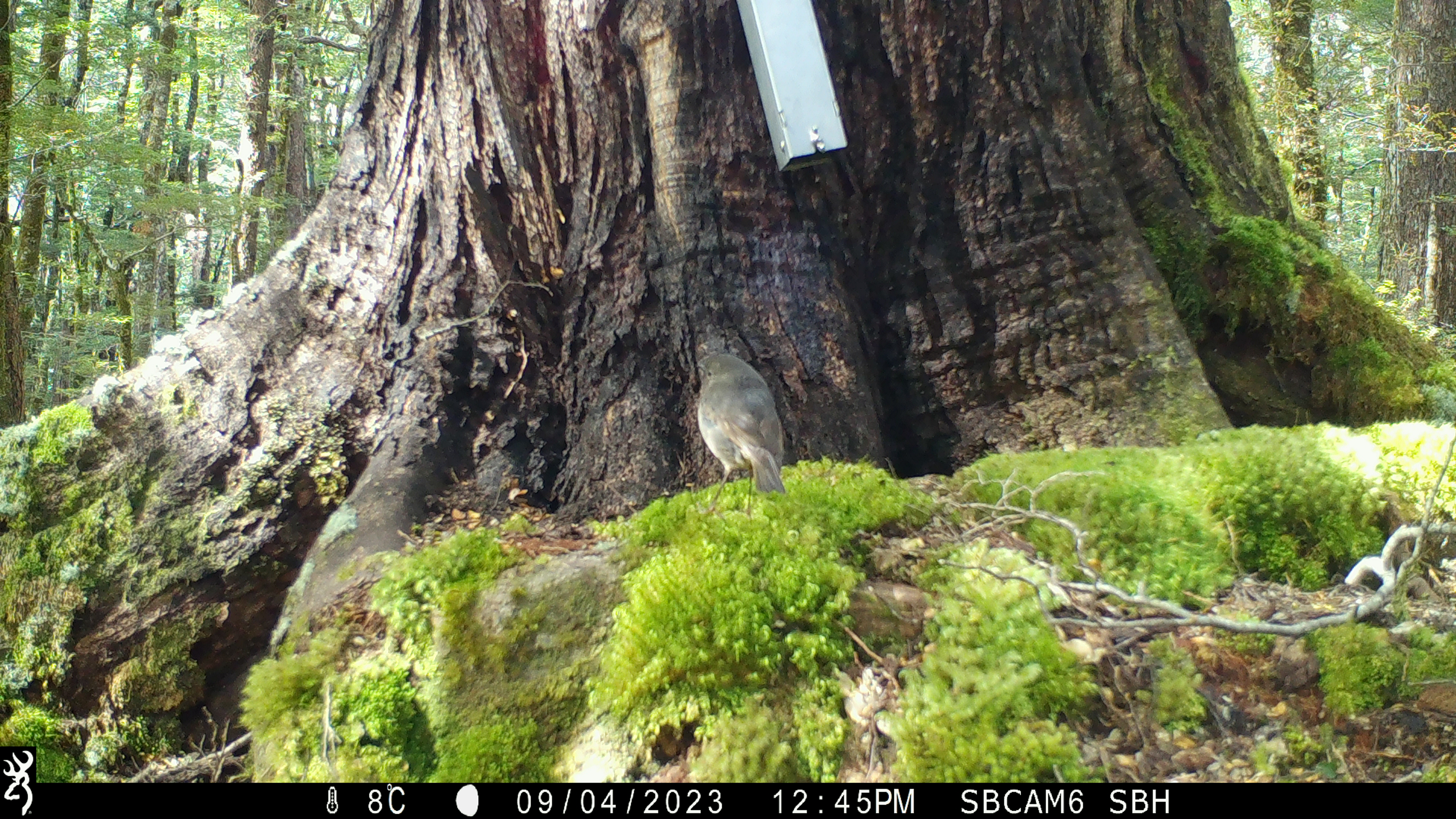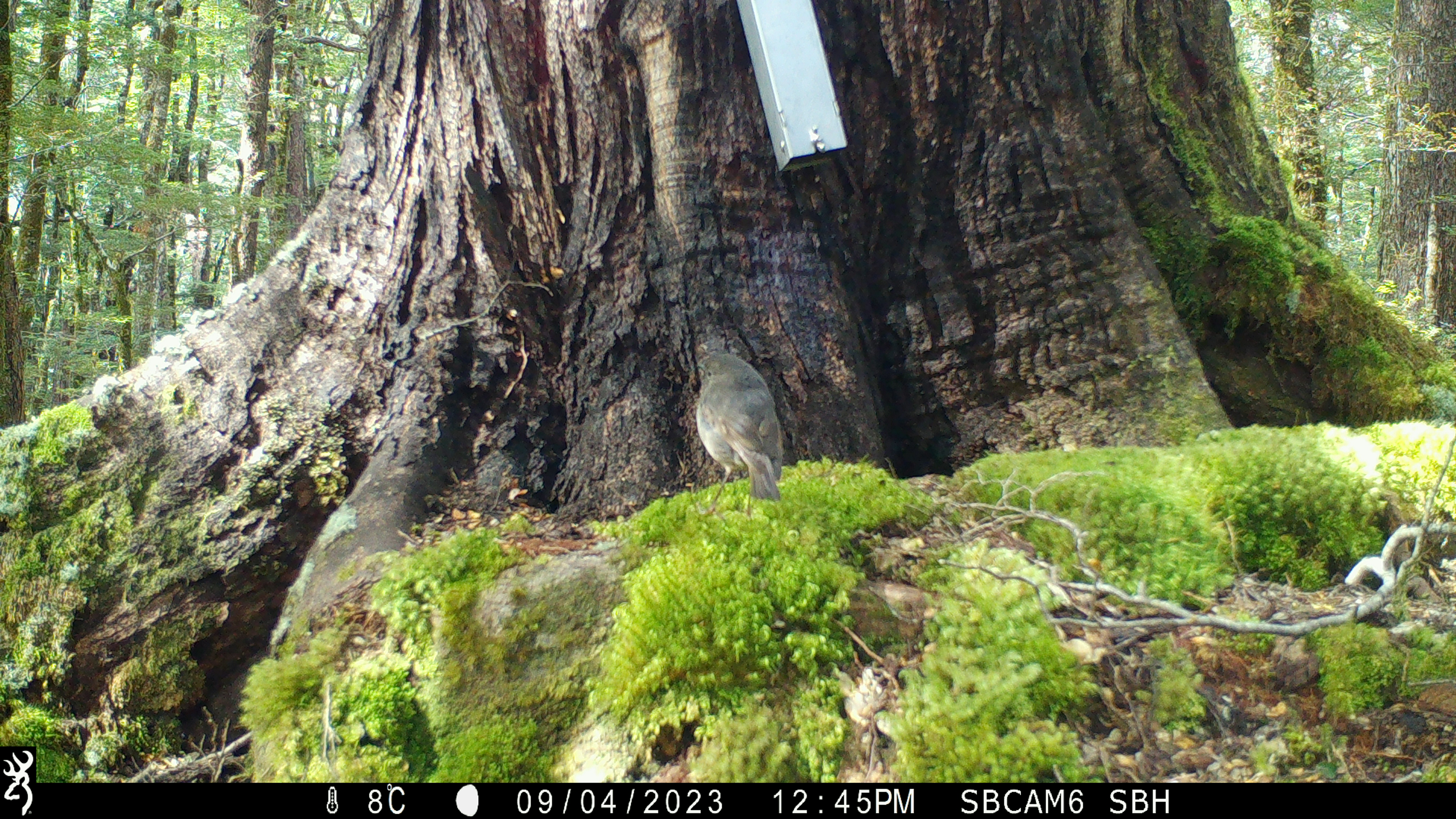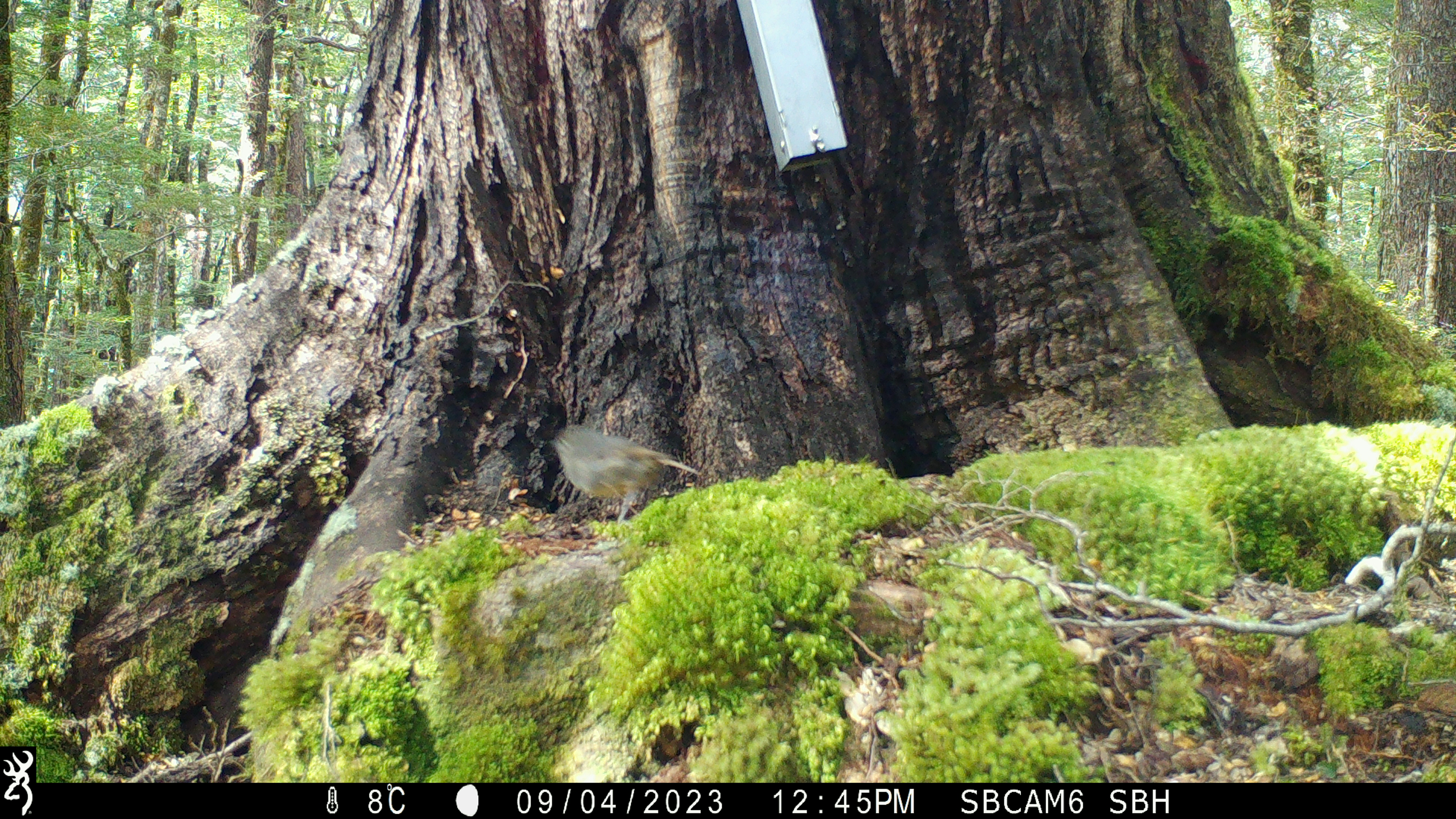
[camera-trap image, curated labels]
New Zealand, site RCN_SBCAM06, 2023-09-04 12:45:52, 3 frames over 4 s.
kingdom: Animalia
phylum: Chordata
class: Aves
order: Passeriformes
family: Petroicidae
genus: Petroica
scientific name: Petroica australis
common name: new zealand robin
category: robin